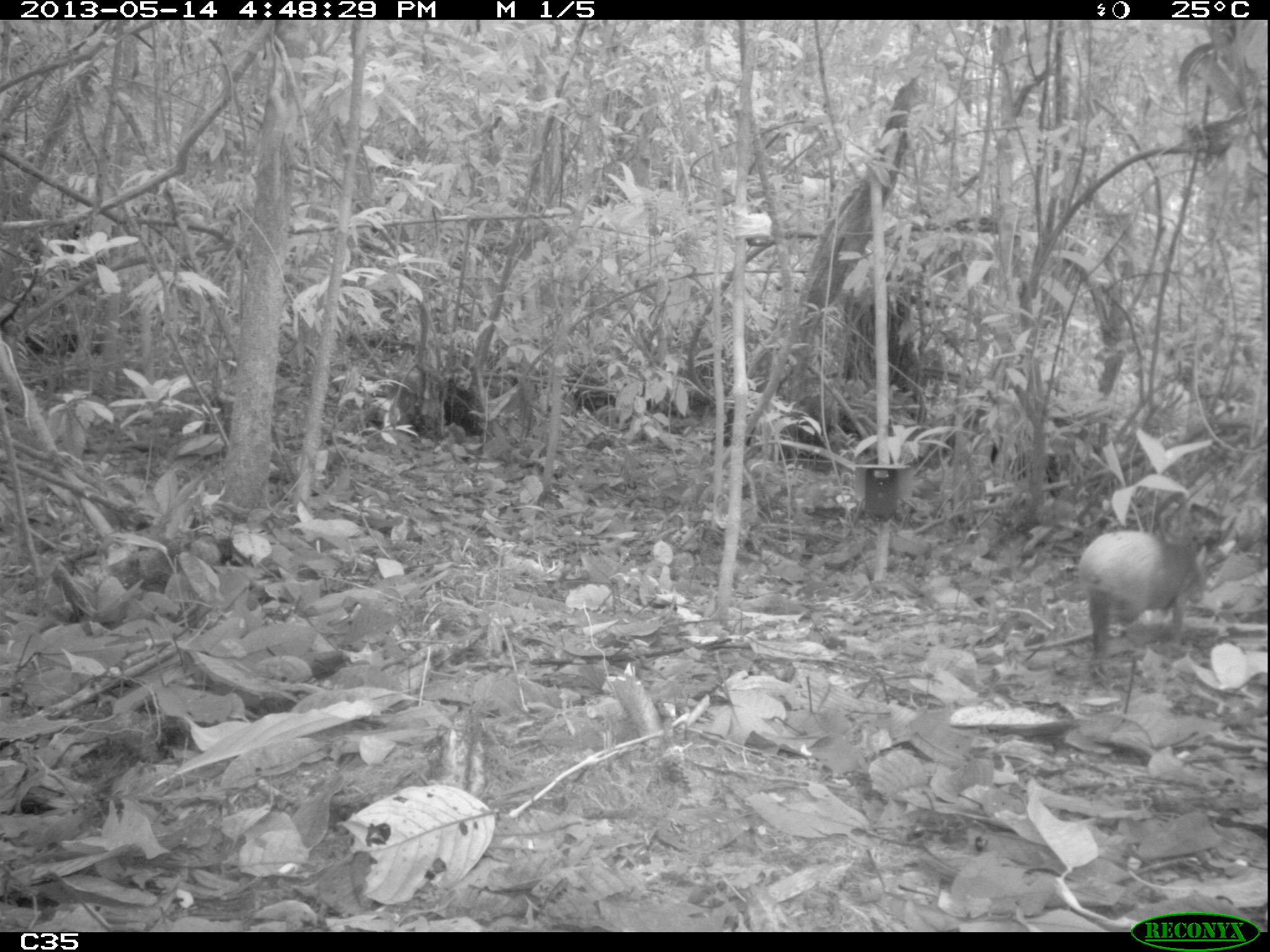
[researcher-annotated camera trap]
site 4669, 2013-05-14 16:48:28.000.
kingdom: Animalia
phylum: Chordata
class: Mammalia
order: Rodentia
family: Dasyproctidae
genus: Dasyprocta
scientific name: Dasyprocta leporina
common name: red-rumped agouti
Dasyprocta leporina (red-rumped agouti), count 1, age adult.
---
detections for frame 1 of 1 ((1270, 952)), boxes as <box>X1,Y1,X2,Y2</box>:
dasyprocta leporina: <box>1073,520,1213,665</box>